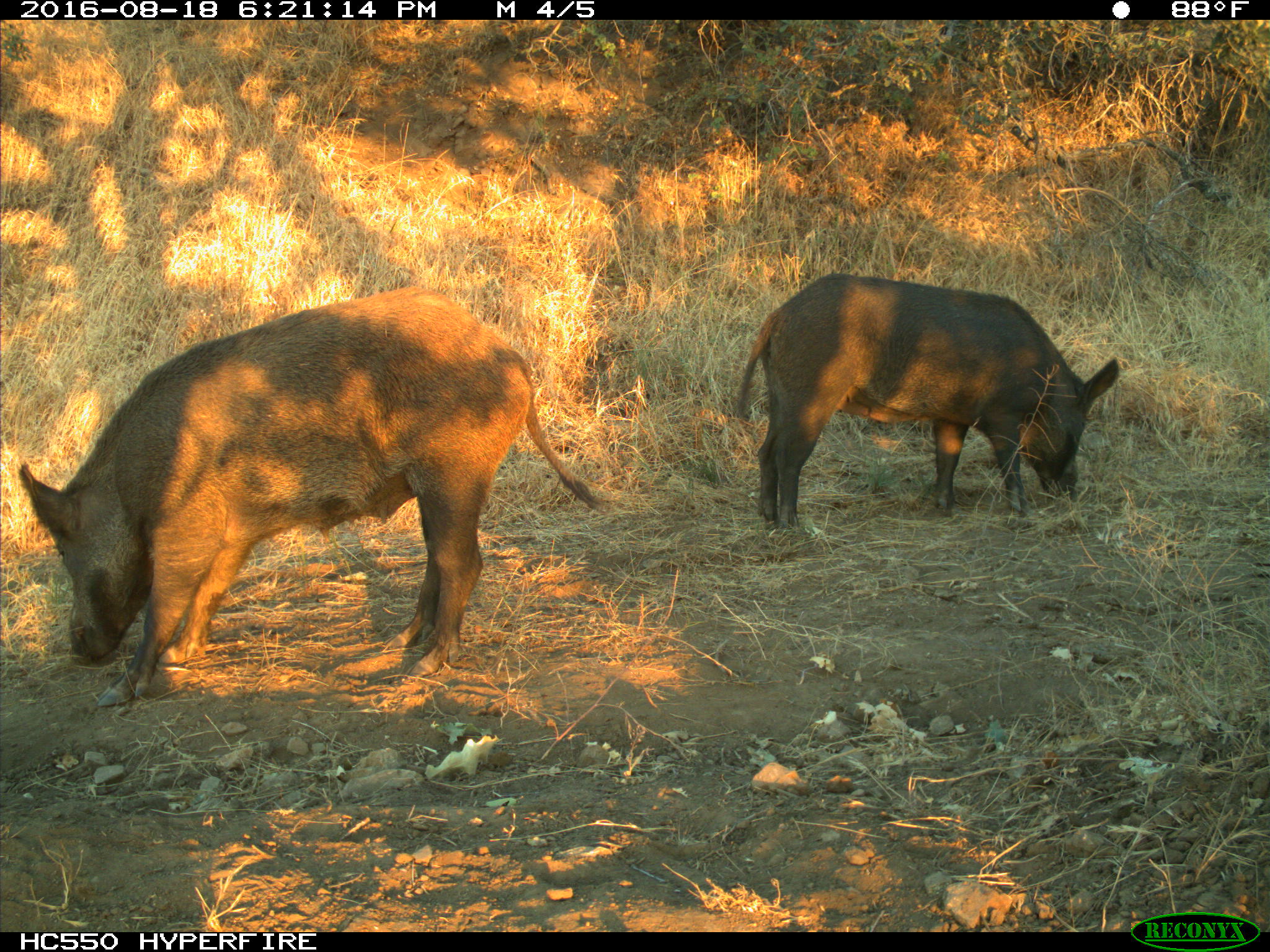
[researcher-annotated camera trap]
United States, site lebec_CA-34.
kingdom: Animalia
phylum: Chordata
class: Mammalia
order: Artiodactyla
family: Suidae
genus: Sus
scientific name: Sus scrofa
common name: wild boar